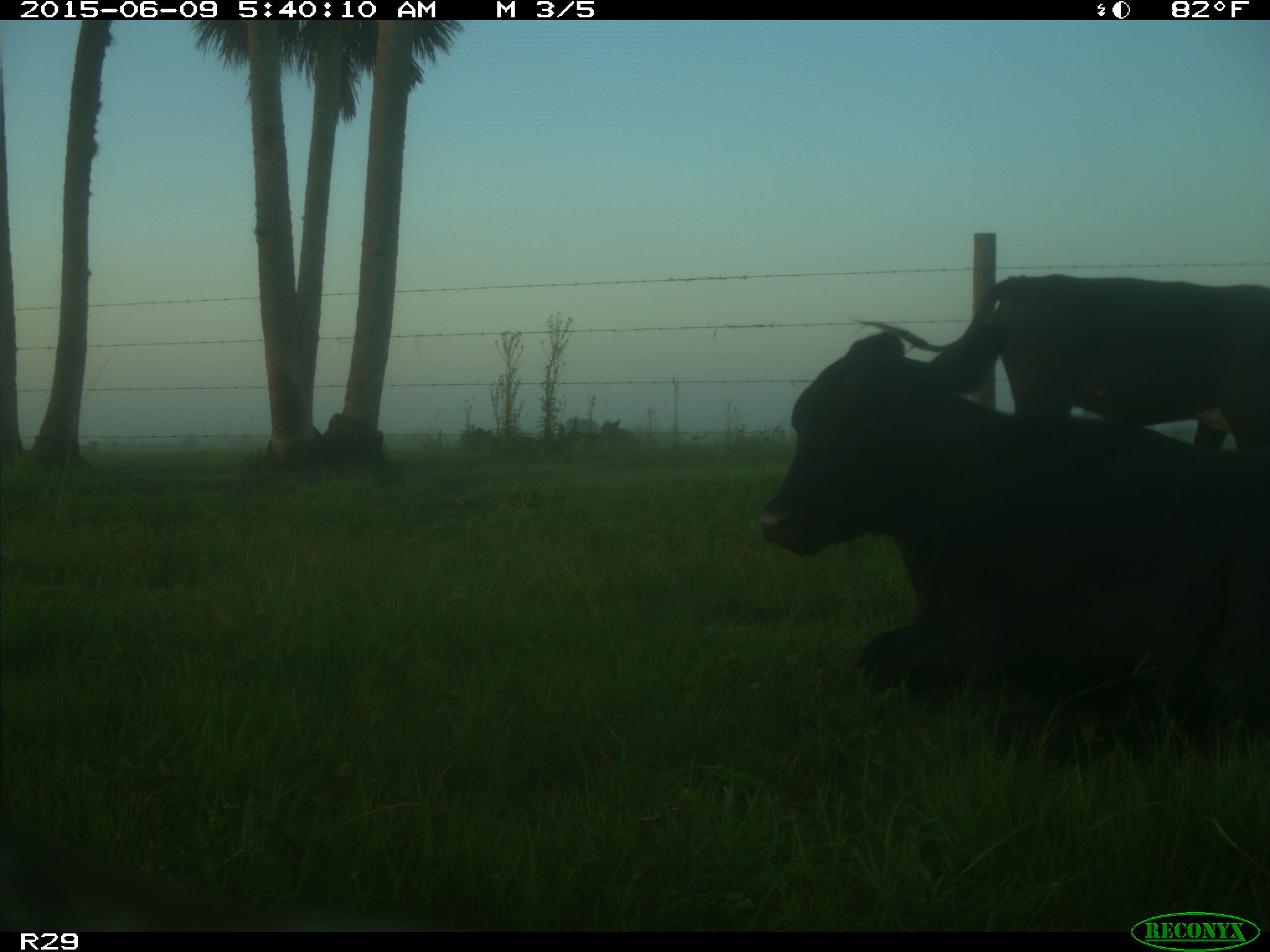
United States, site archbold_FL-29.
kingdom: Animalia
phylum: Chordata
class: Mammalia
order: Artiodactyla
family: Bovidae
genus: Bos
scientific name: Bos taurus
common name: domestic cow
Bos taurus (domestic cow).